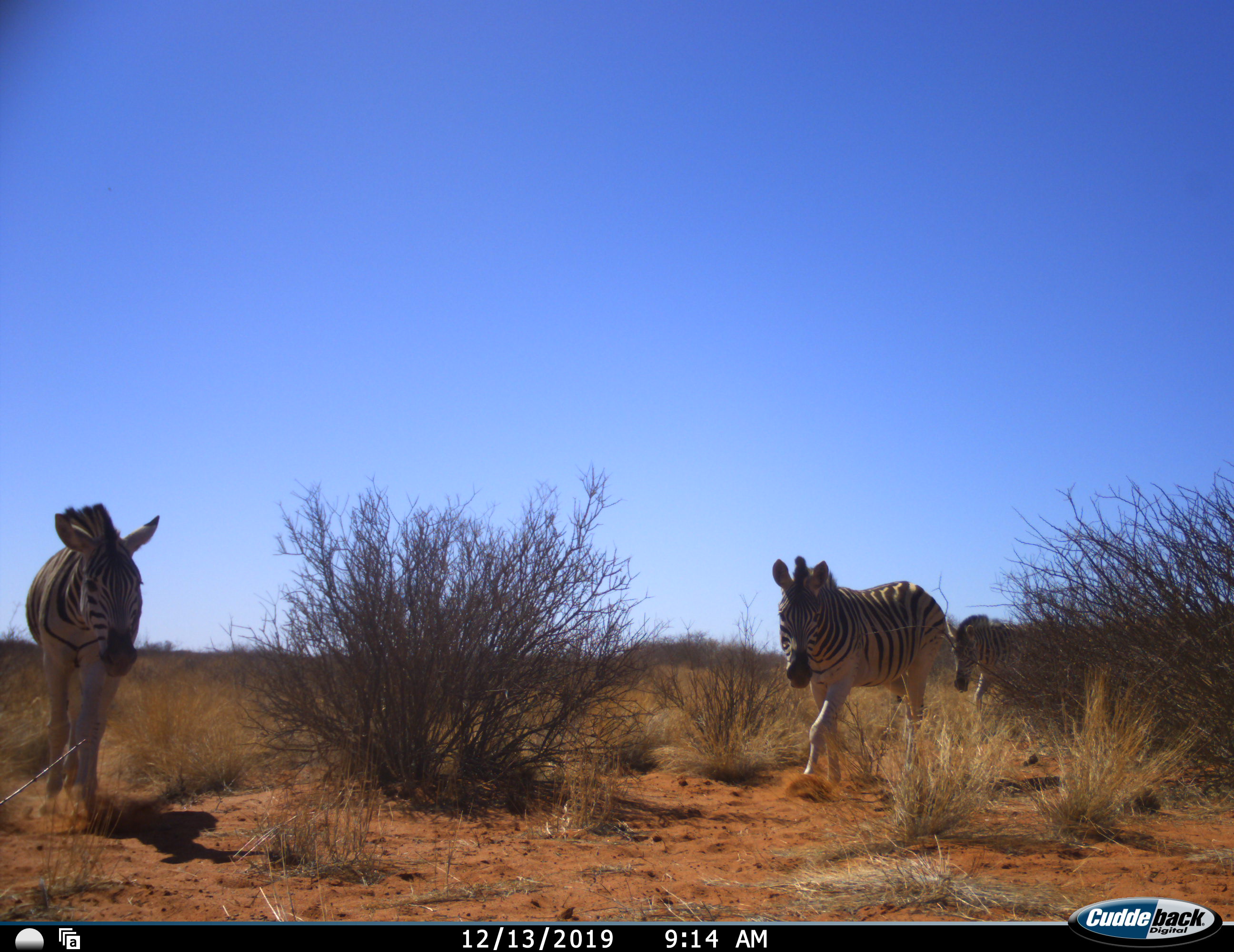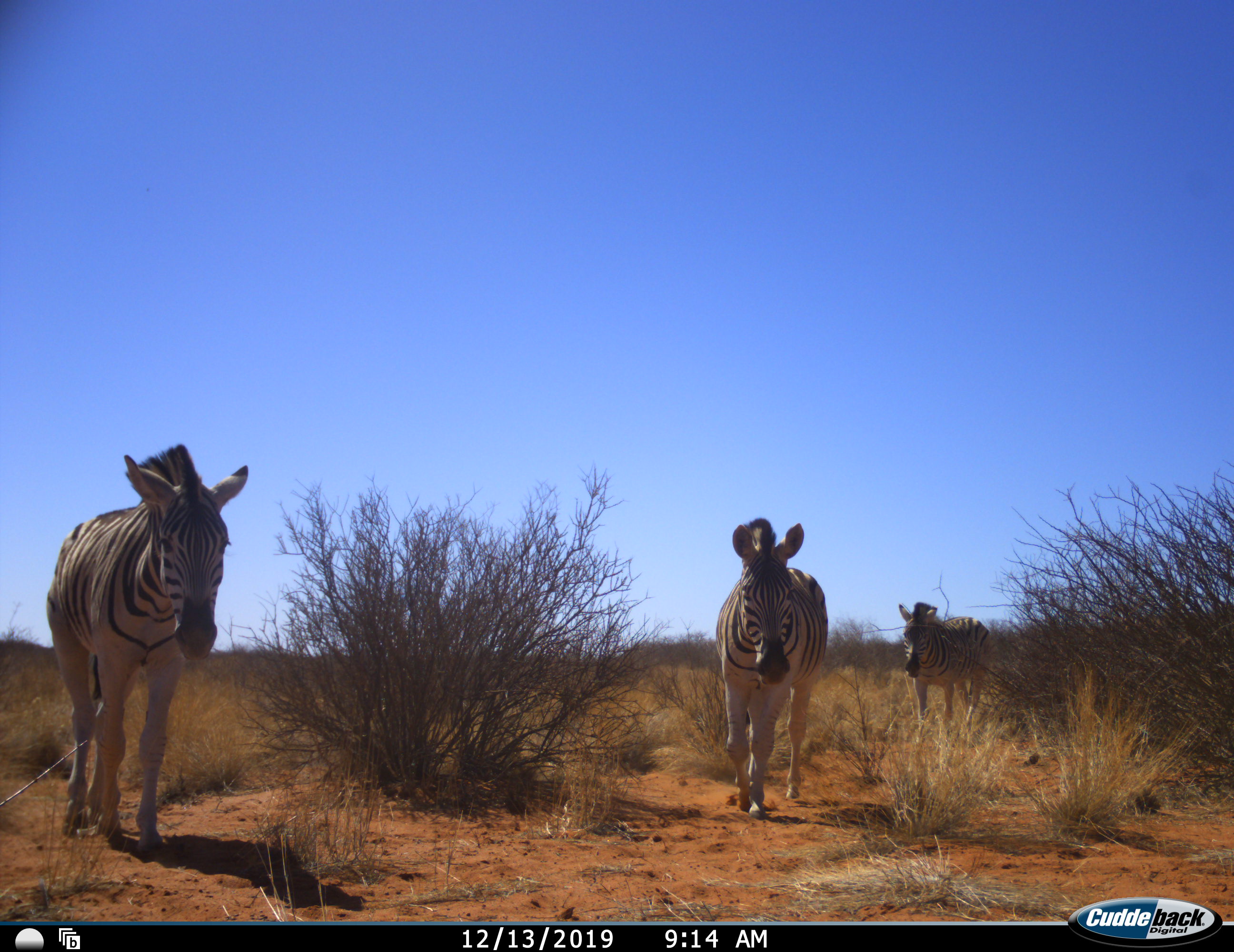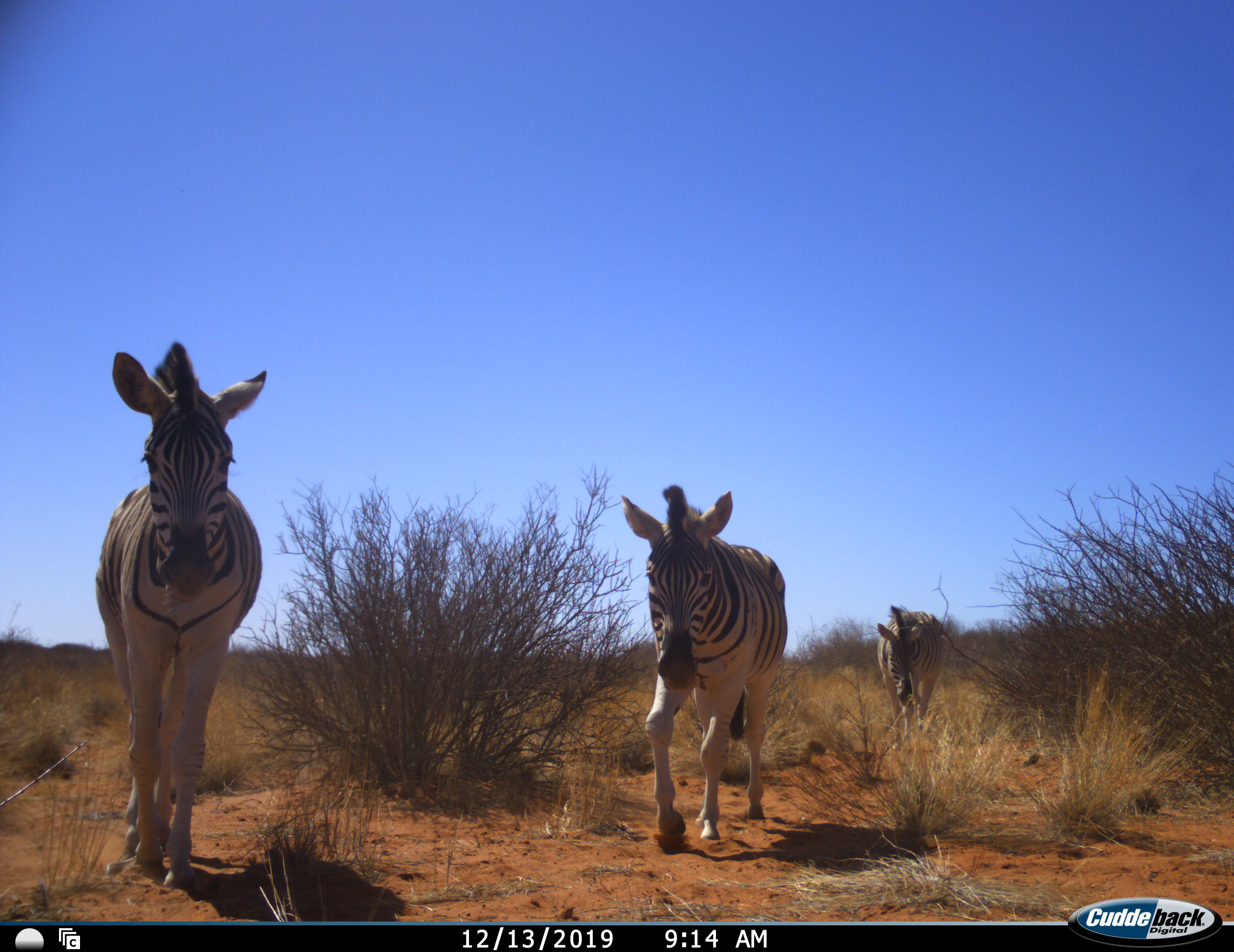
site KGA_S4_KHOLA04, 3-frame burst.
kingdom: Animalia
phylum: Chordata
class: Mammalia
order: Perissodactyla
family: Equidae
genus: Equus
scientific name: Equus quagga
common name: plains zebra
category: zebraplains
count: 3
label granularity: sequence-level